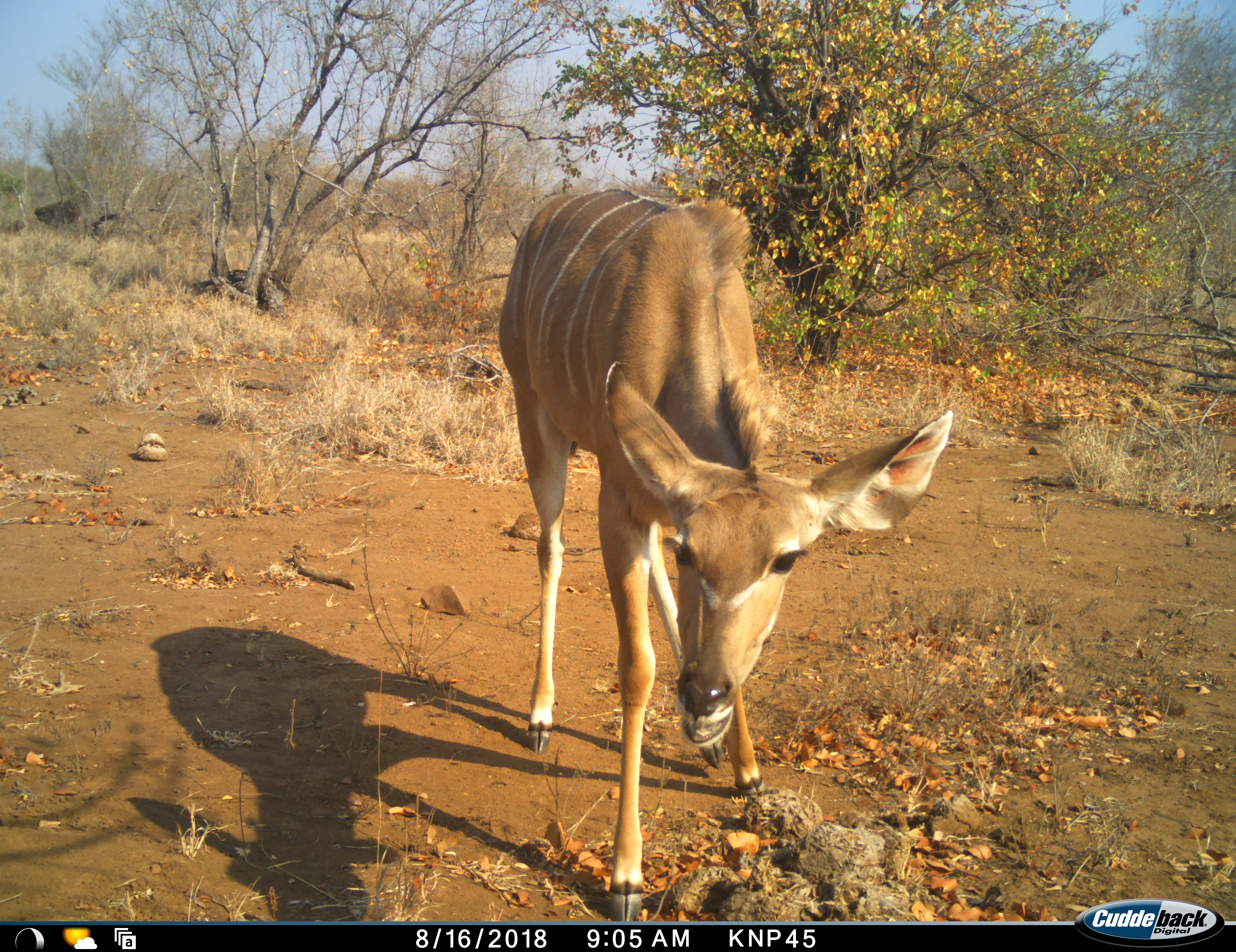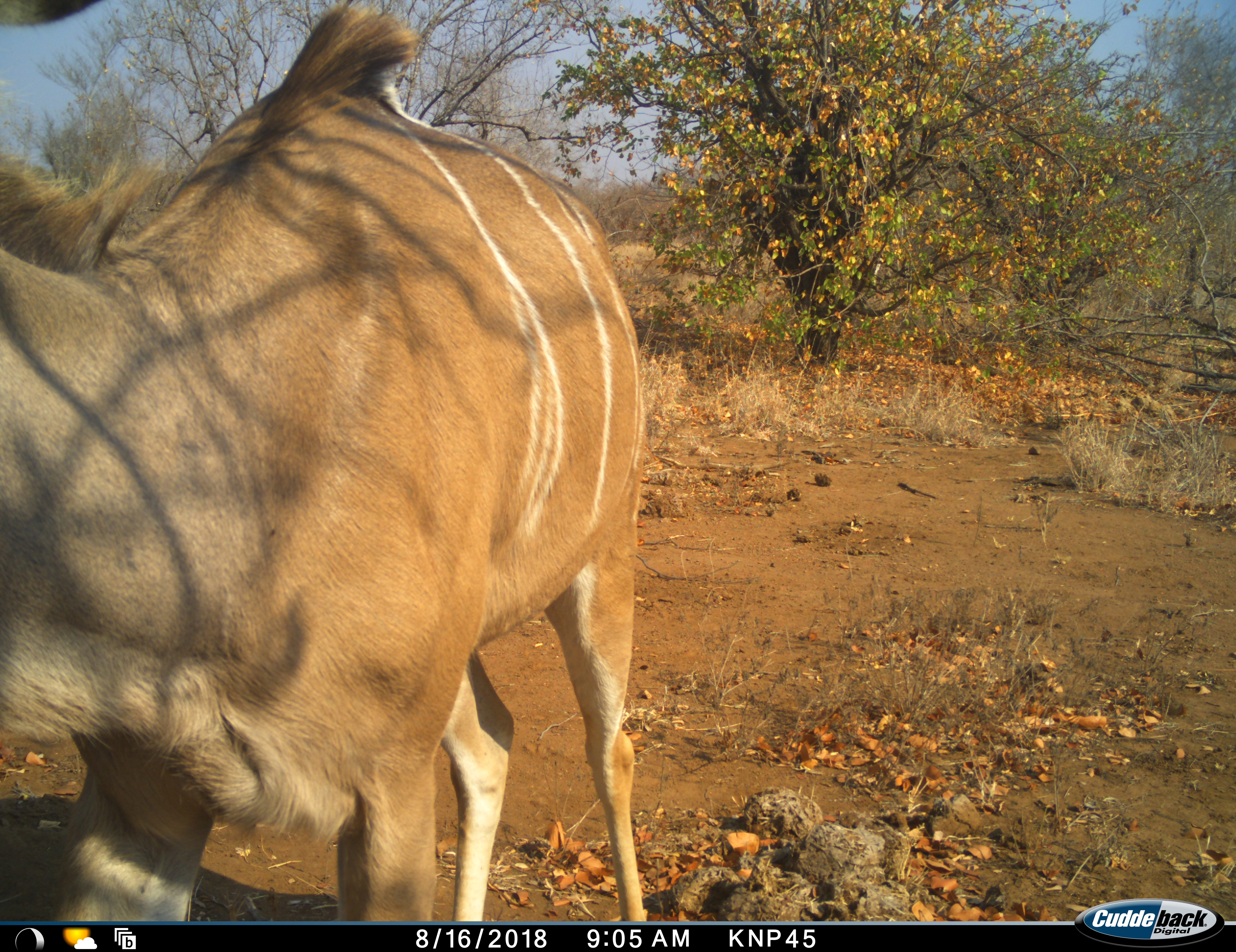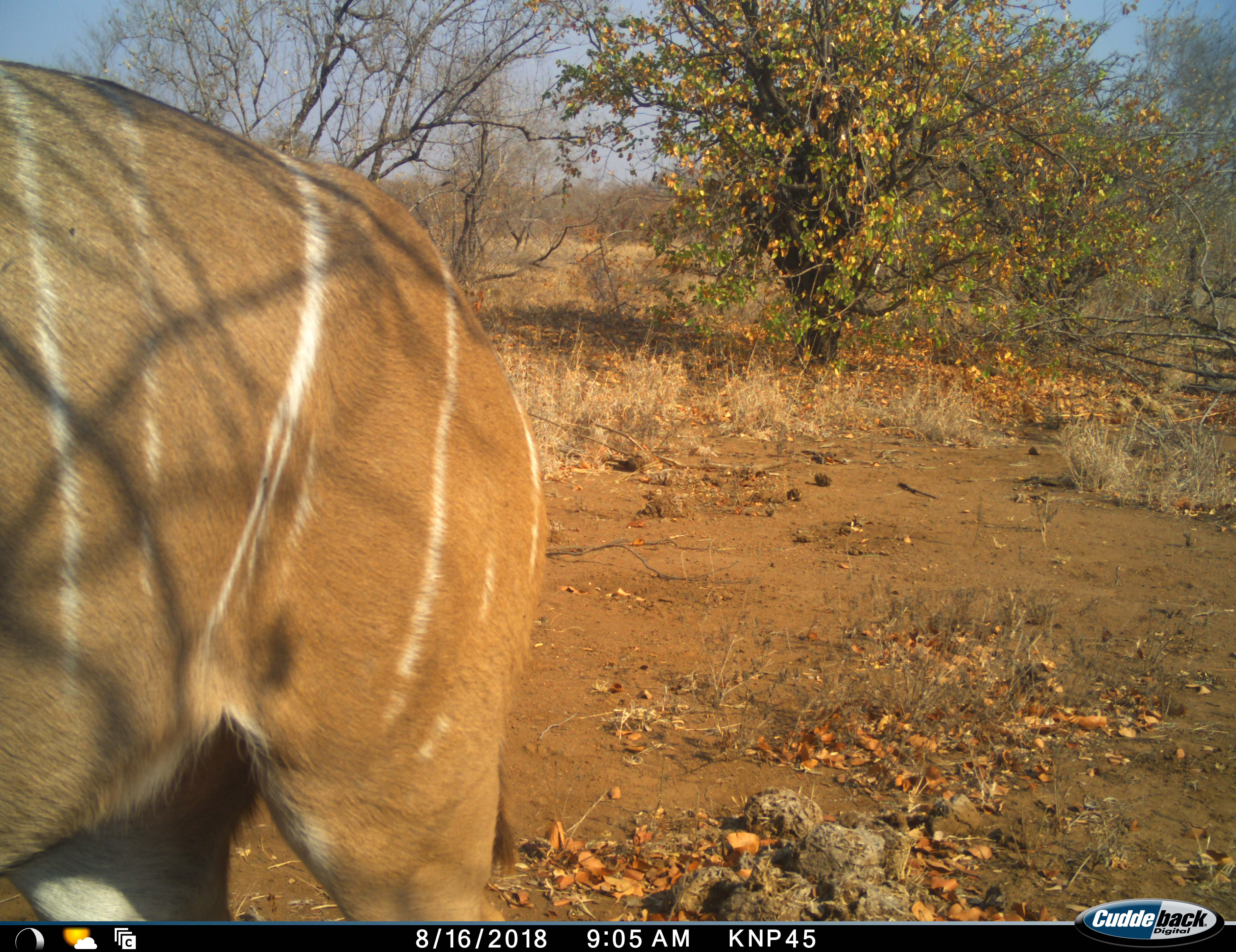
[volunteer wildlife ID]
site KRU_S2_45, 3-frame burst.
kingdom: Animalia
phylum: Chordata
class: Mammalia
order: Artiodactyla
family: Bovidae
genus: Tragelaphus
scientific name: Tragelaphus angasii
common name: nyala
Nyala (Tragelaphus angasii), count 1. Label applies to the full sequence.